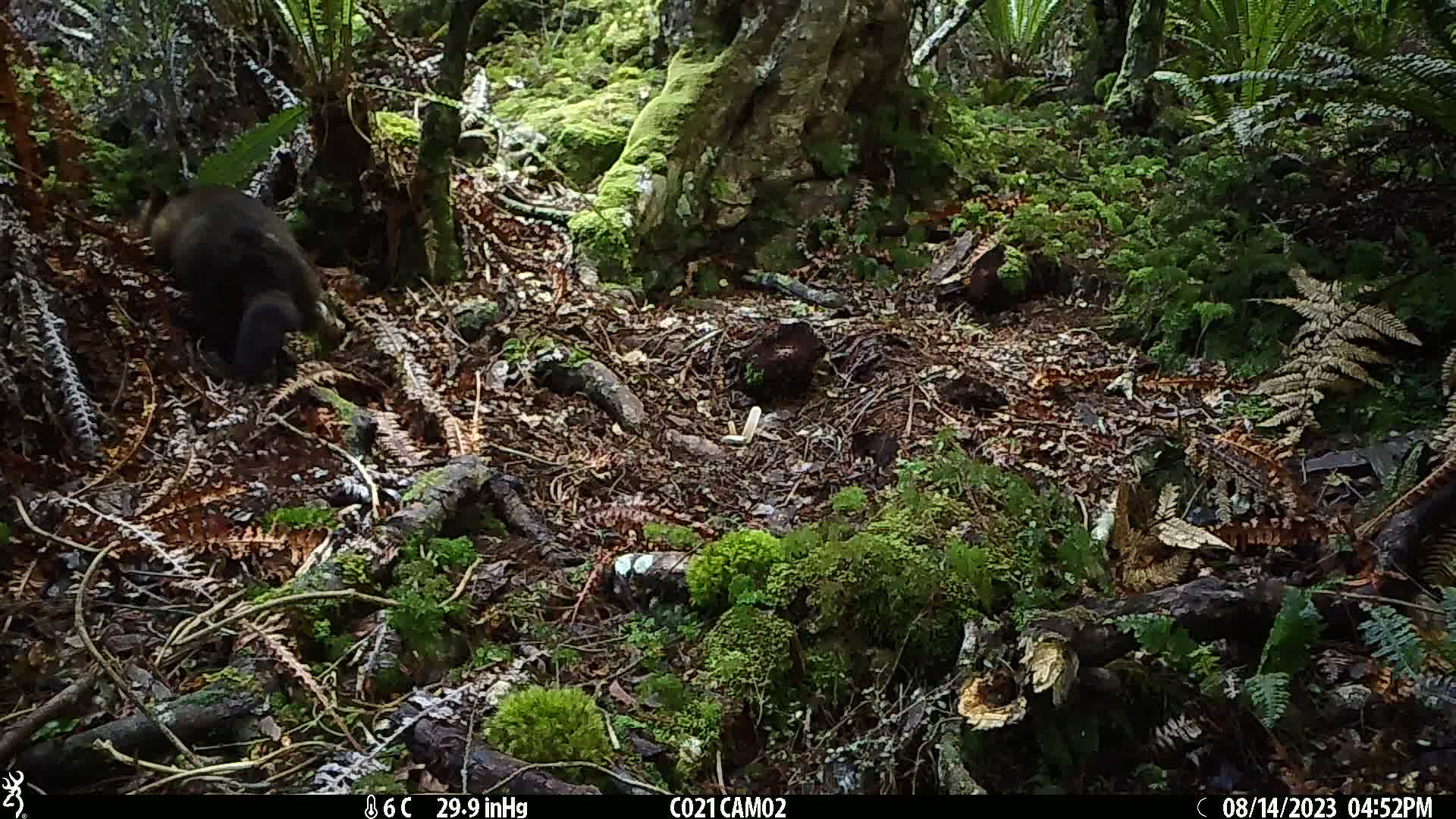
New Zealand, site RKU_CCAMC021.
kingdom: Animalia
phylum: Chordata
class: Mammalia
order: Diprotodontia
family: Phalangeridae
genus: Trichosurus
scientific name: Trichosurus vulpecula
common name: common brushtail possum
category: possum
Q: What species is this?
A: Possum (common brushtail possum) (Trichosurus vulpecula).